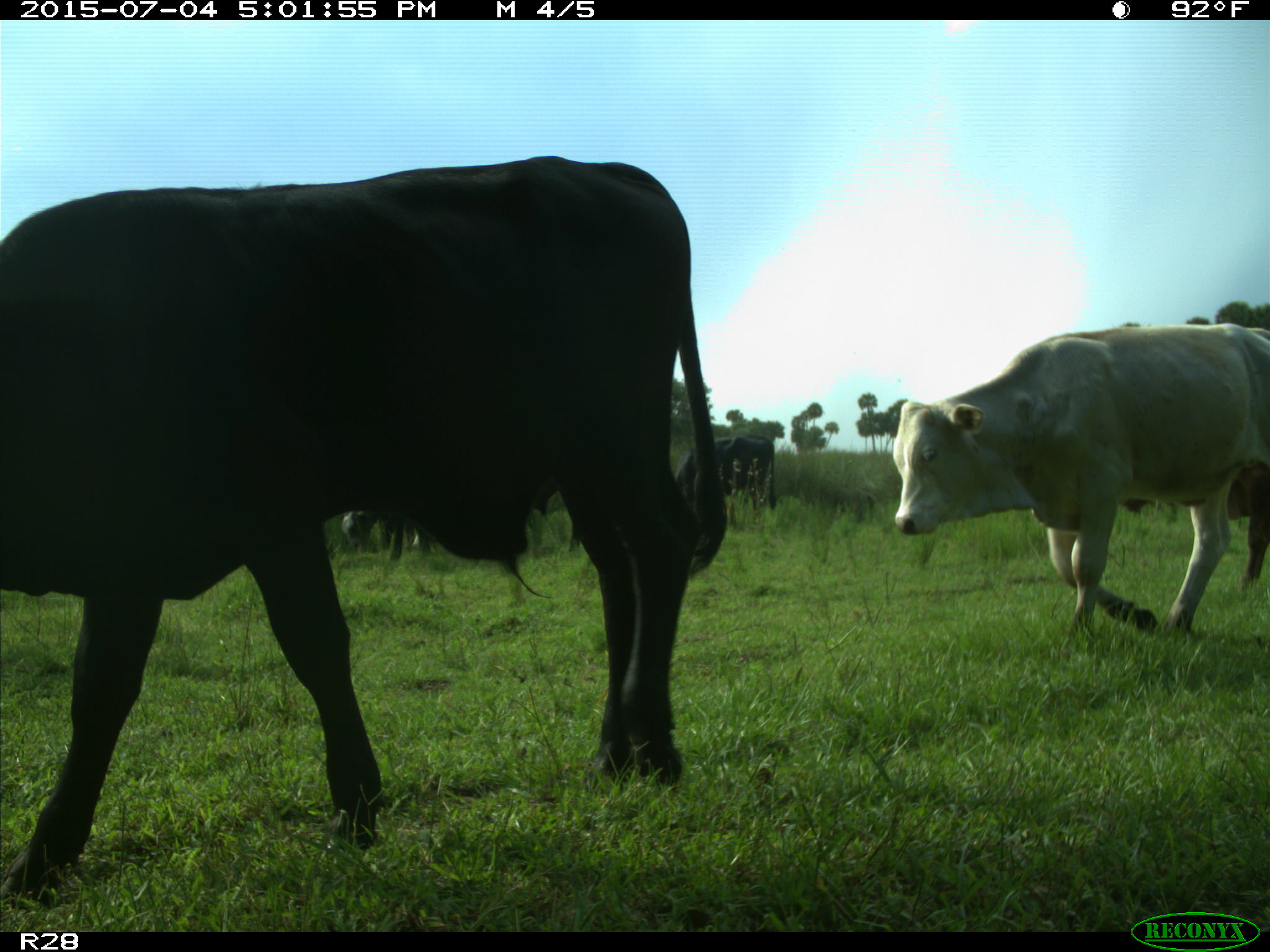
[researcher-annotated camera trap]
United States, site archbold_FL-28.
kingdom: Animalia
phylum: Chordata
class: Mammalia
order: Artiodactyla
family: Bovidae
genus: Bos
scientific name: Bos taurus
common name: domestic cow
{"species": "Bos taurus (domestic cow)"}